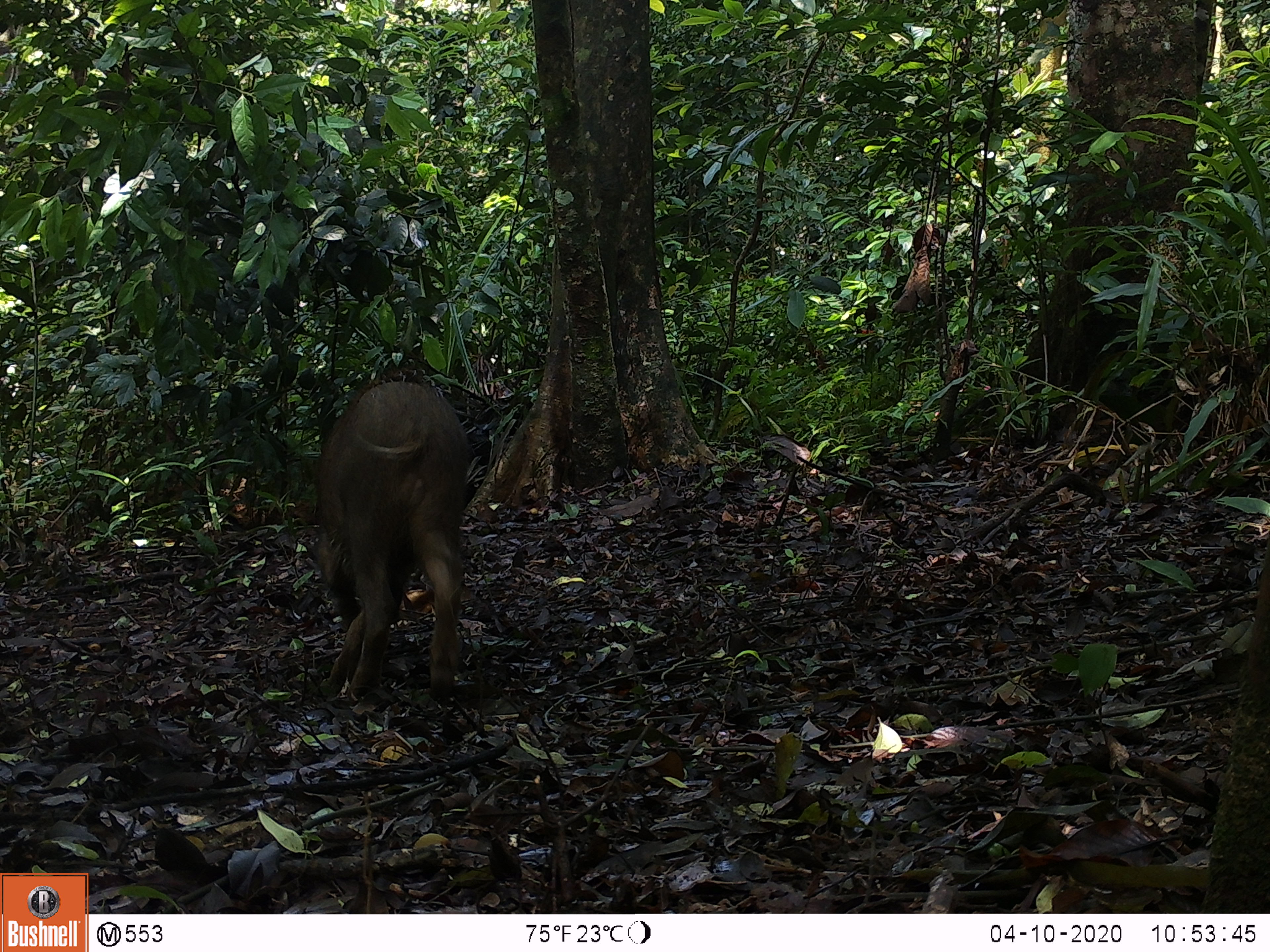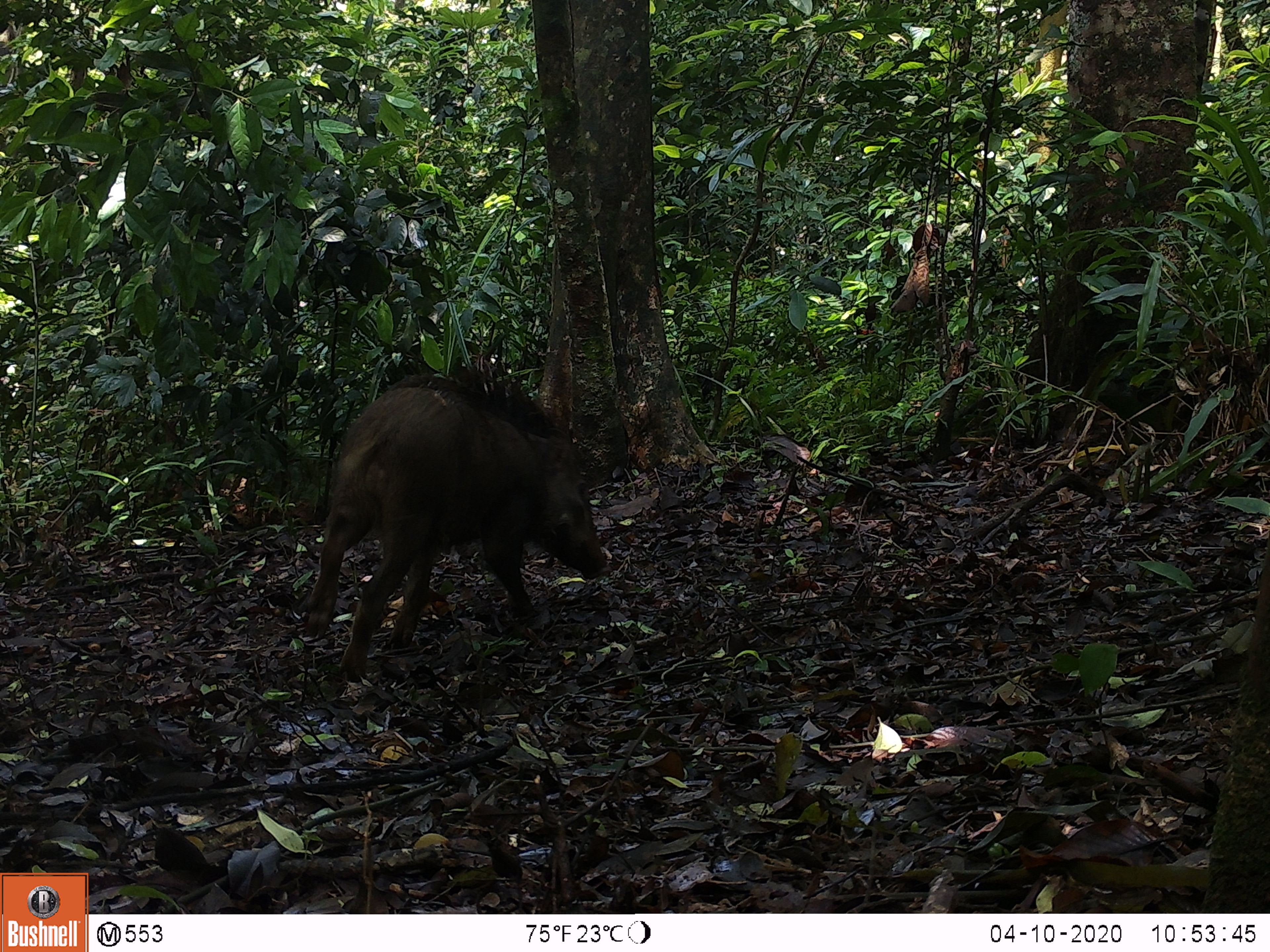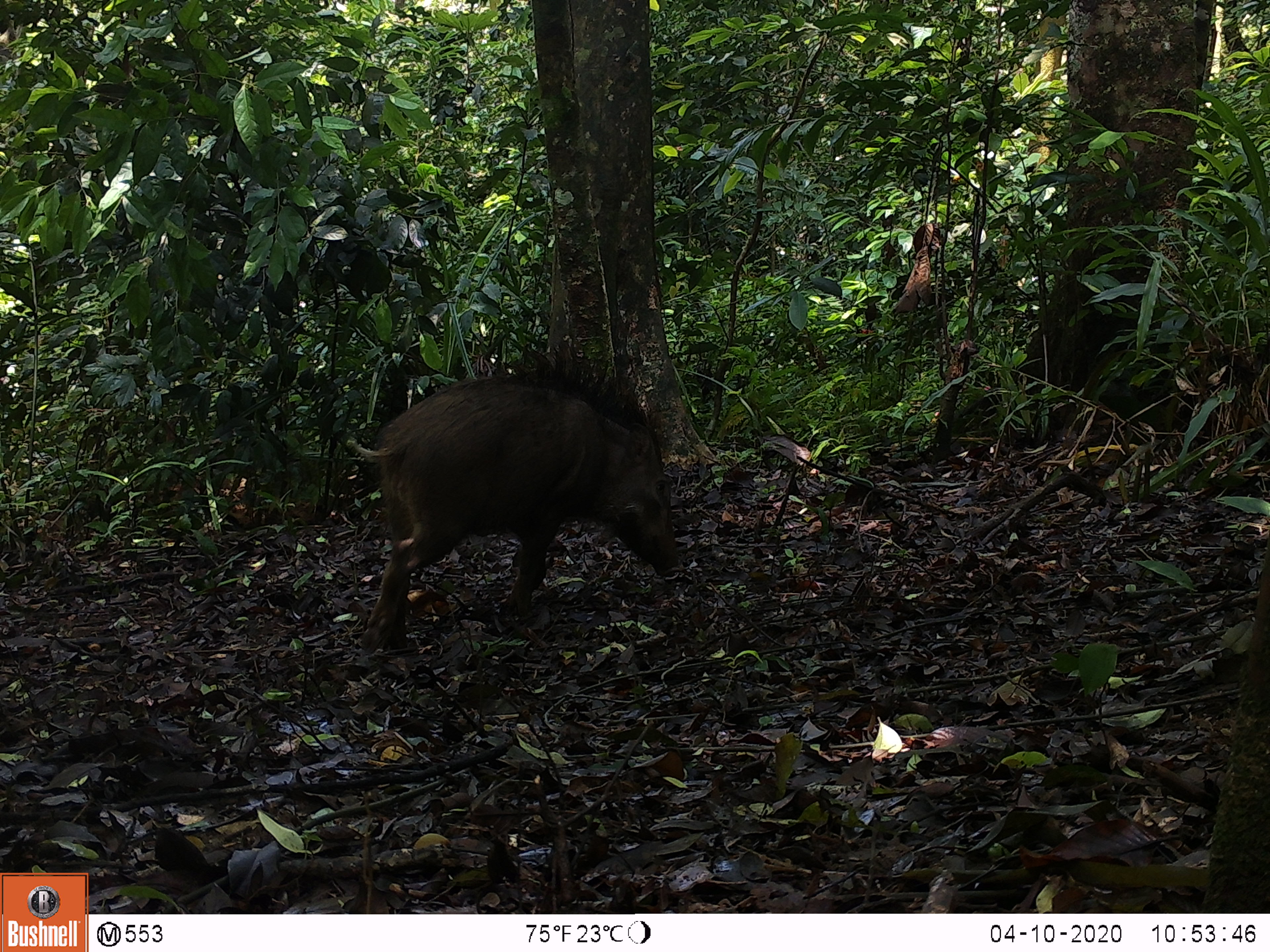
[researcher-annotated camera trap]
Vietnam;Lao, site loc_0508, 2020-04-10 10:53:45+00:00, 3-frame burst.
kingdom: Animalia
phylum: Chordata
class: Mammalia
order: Artiodactyla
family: Suidae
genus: Sus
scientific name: Sus scrofa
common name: eurasian wild pig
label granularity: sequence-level